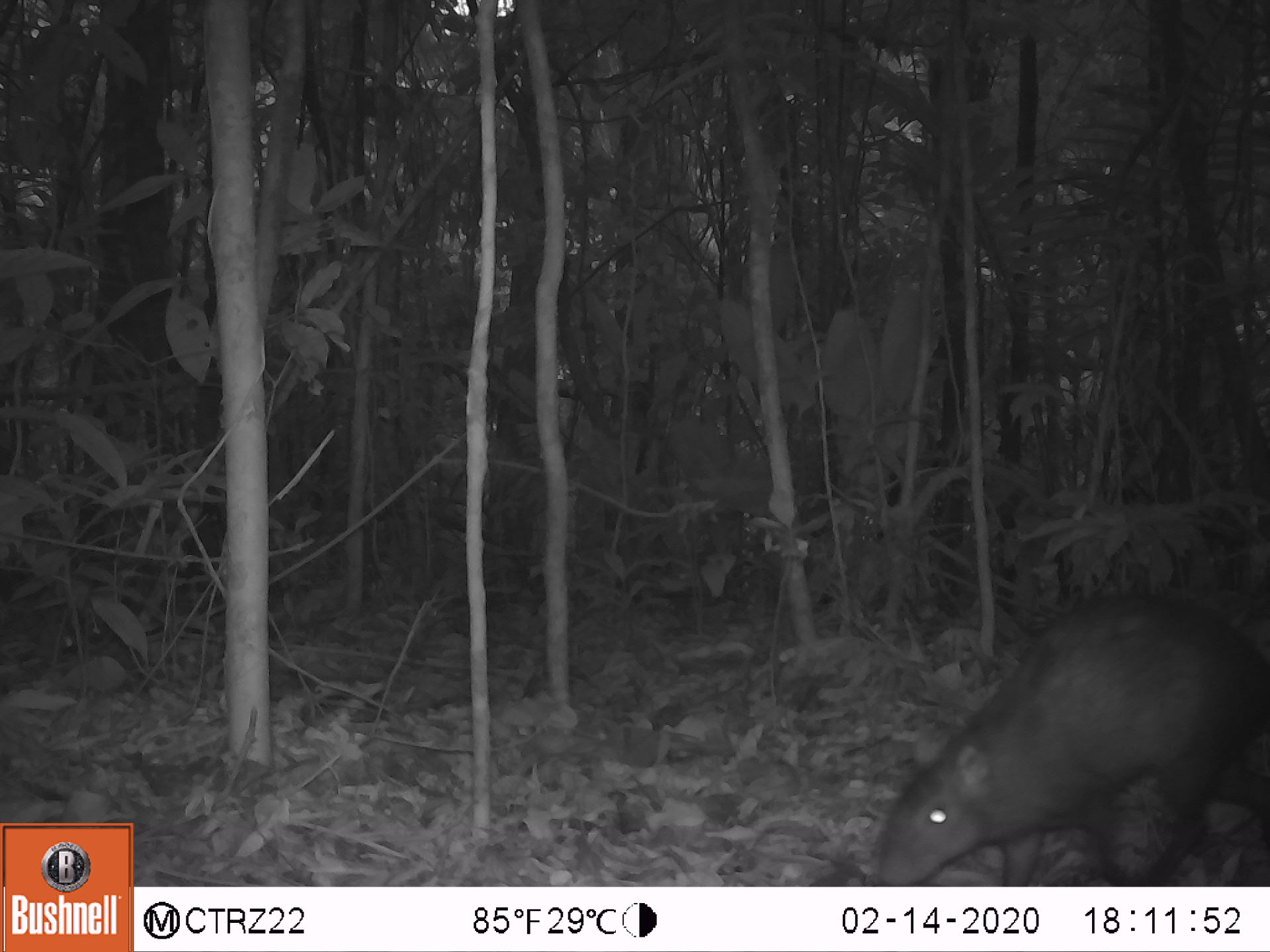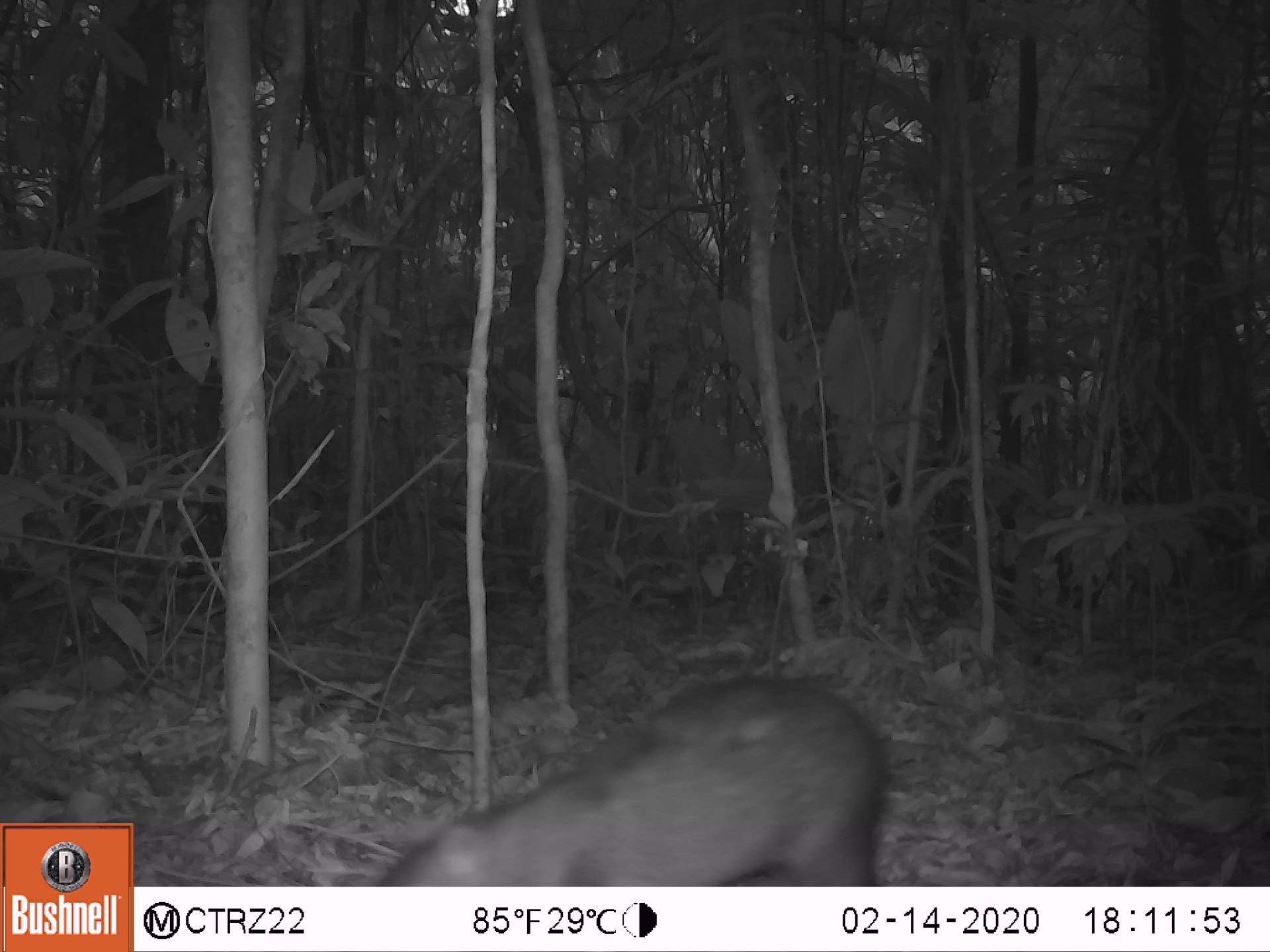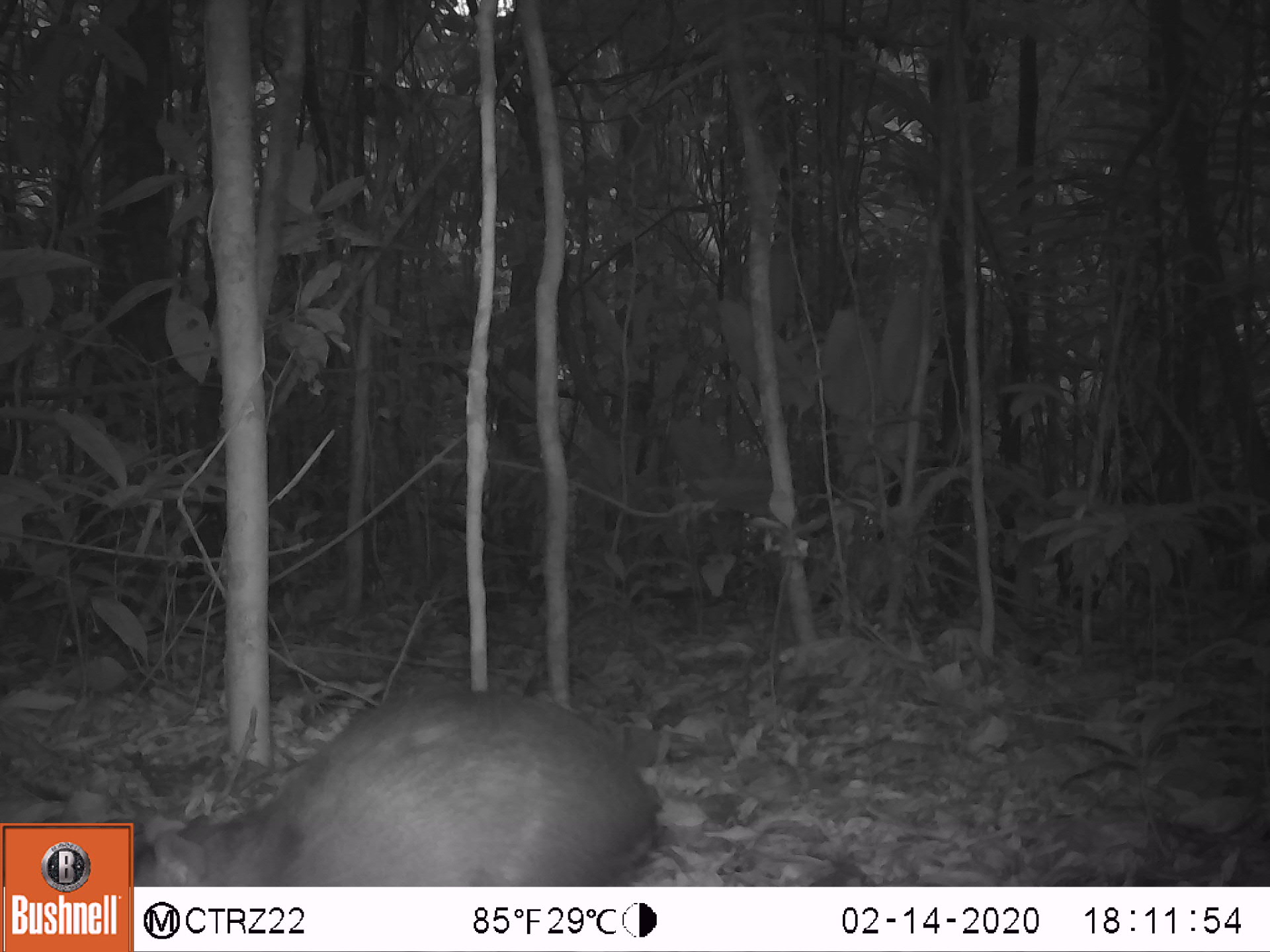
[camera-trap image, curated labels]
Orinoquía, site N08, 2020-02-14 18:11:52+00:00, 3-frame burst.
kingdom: Animalia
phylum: Chordata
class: Mammalia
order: Rodentia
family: Dasyproctidae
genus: Dasyprocta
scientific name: Dasyprocta fuliginosa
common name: black agouti